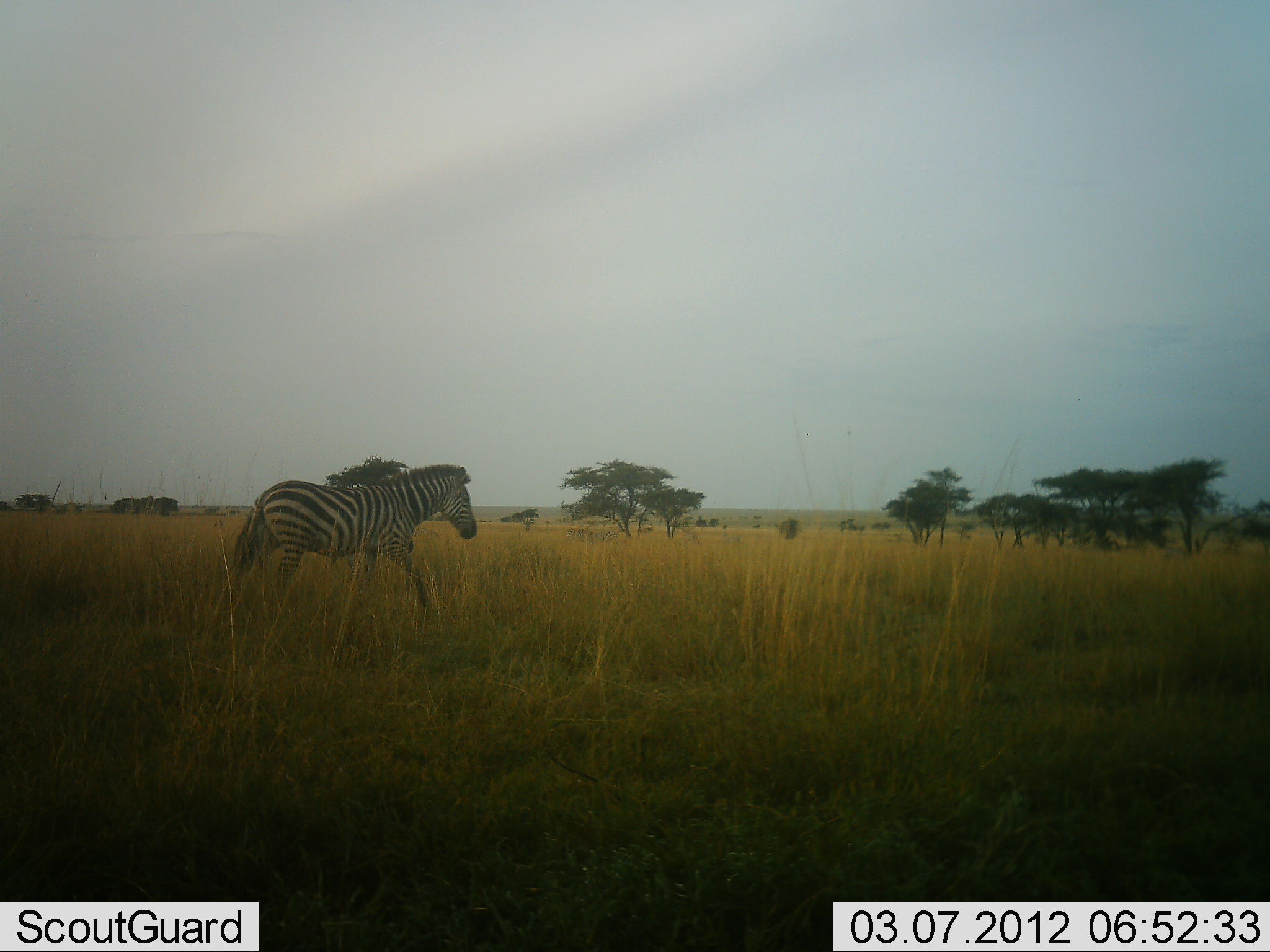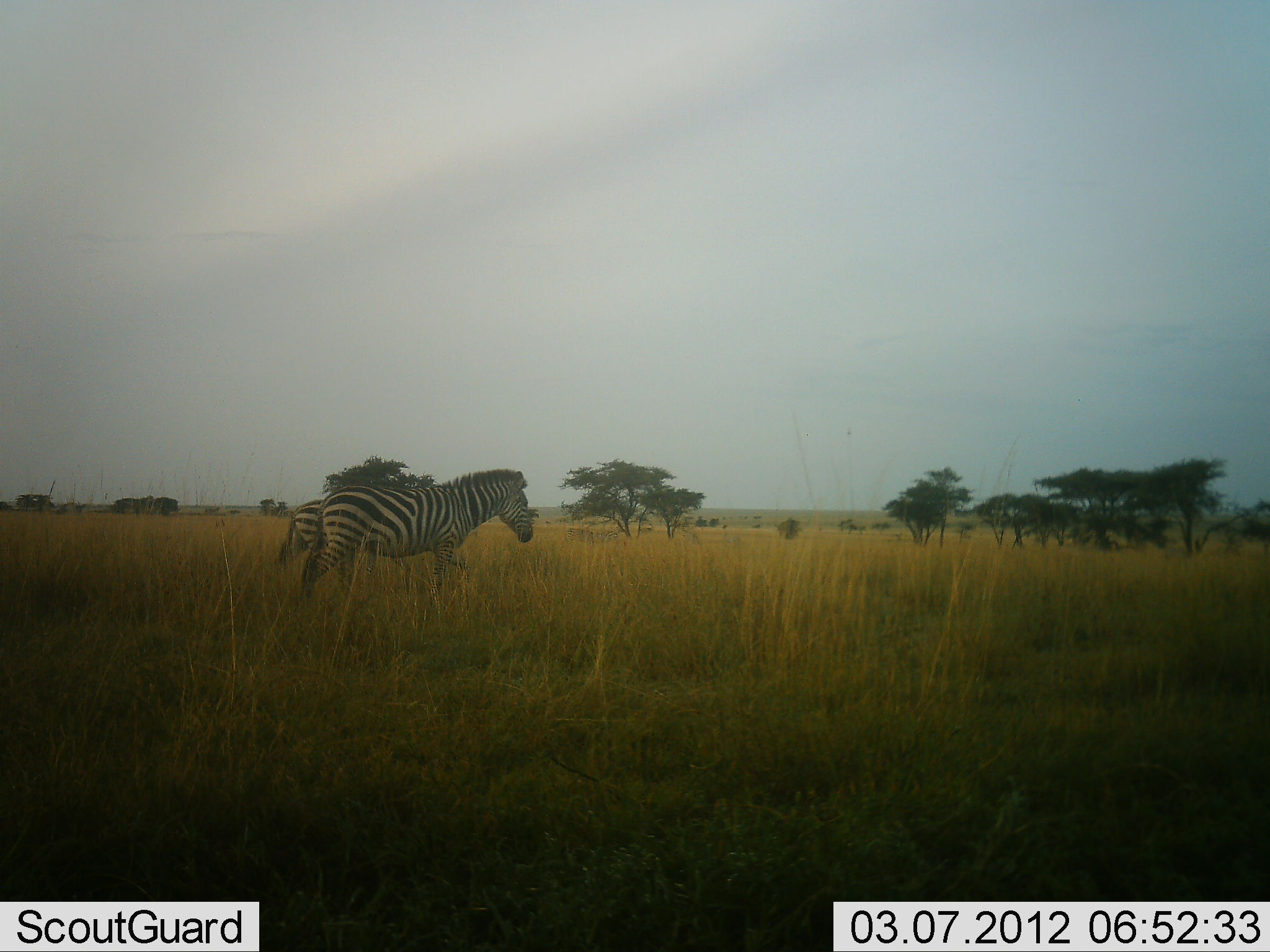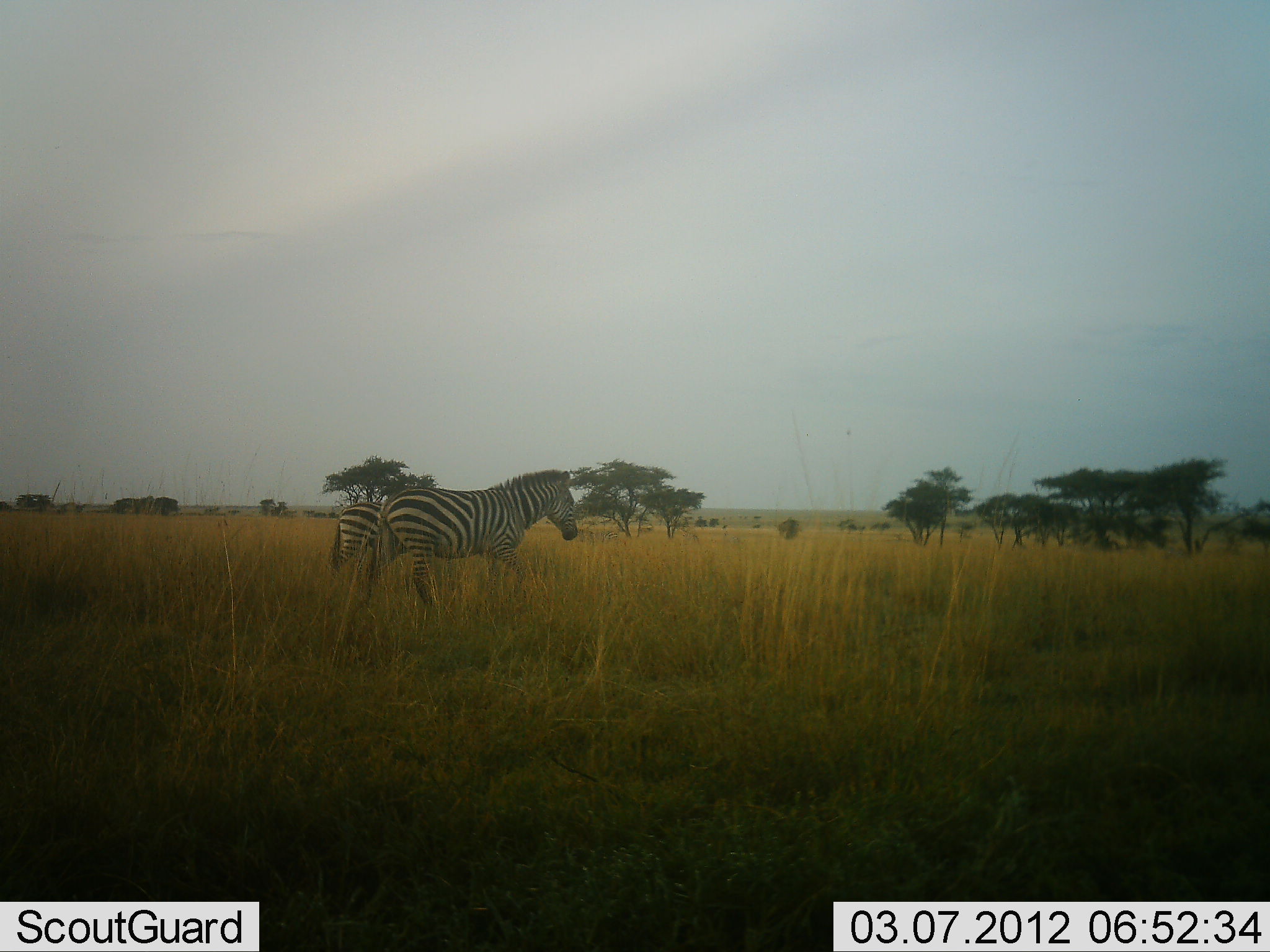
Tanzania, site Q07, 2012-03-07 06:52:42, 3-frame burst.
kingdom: Animalia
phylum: Chordata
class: Mammalia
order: Perissodactyla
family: Equidae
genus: Equus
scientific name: Equus quagga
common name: plains zebra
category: zebra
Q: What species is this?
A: Zebra (plains zebra) (Equus quagga).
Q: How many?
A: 2.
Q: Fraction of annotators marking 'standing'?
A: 0%.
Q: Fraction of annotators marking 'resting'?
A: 0%.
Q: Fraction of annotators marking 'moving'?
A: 100%.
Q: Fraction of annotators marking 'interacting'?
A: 0%.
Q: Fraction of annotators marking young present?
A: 0%.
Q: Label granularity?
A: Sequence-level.